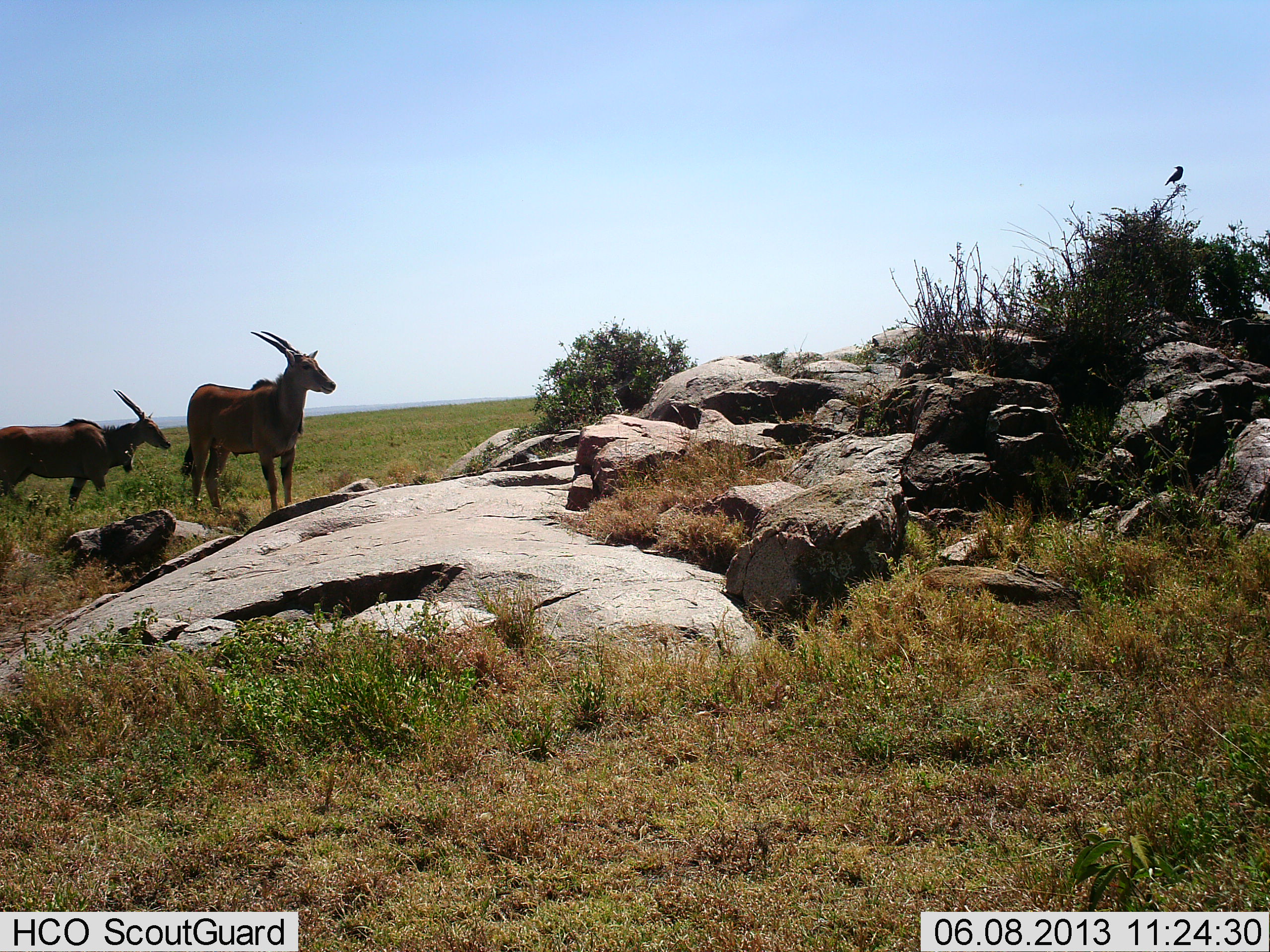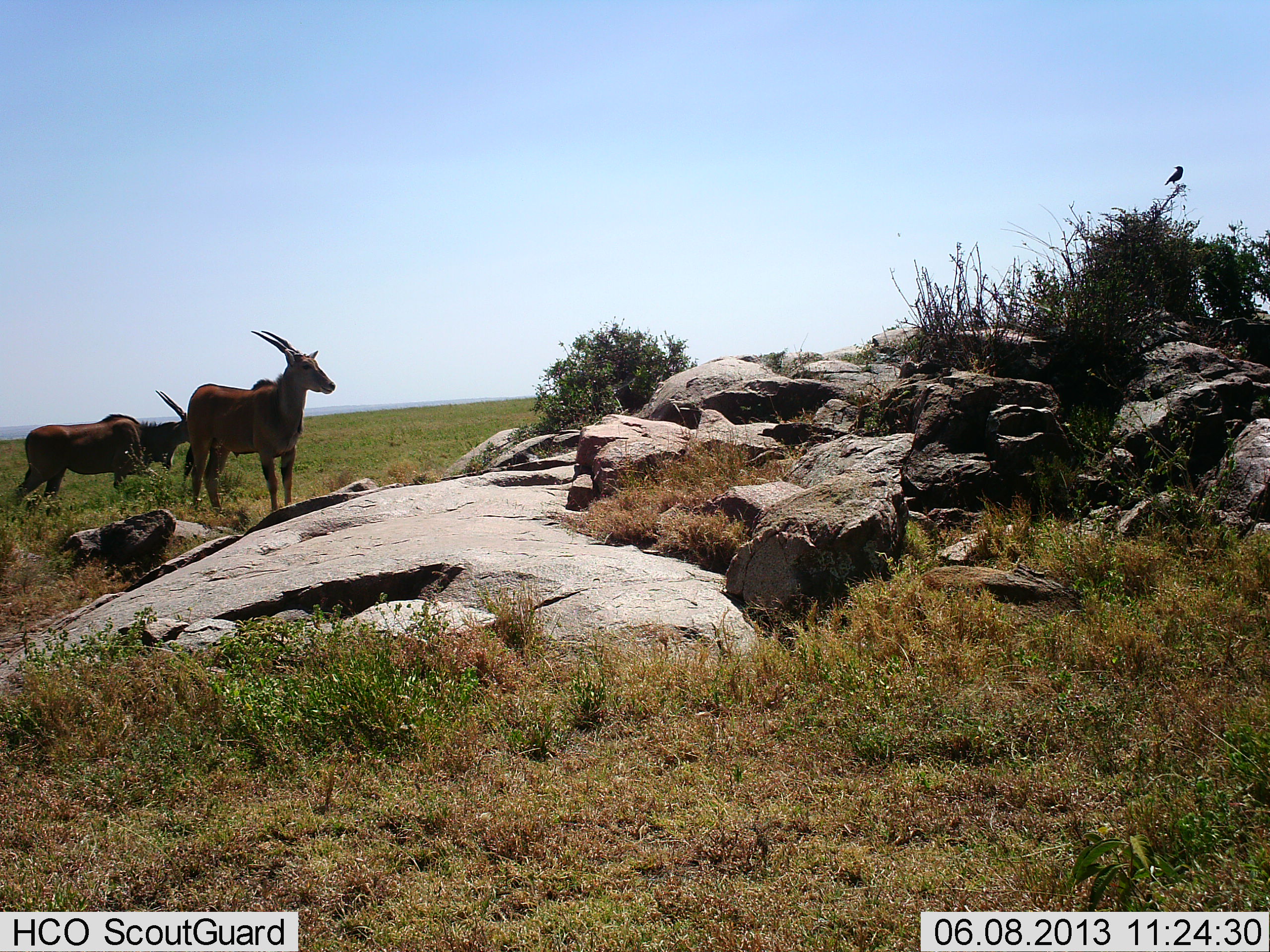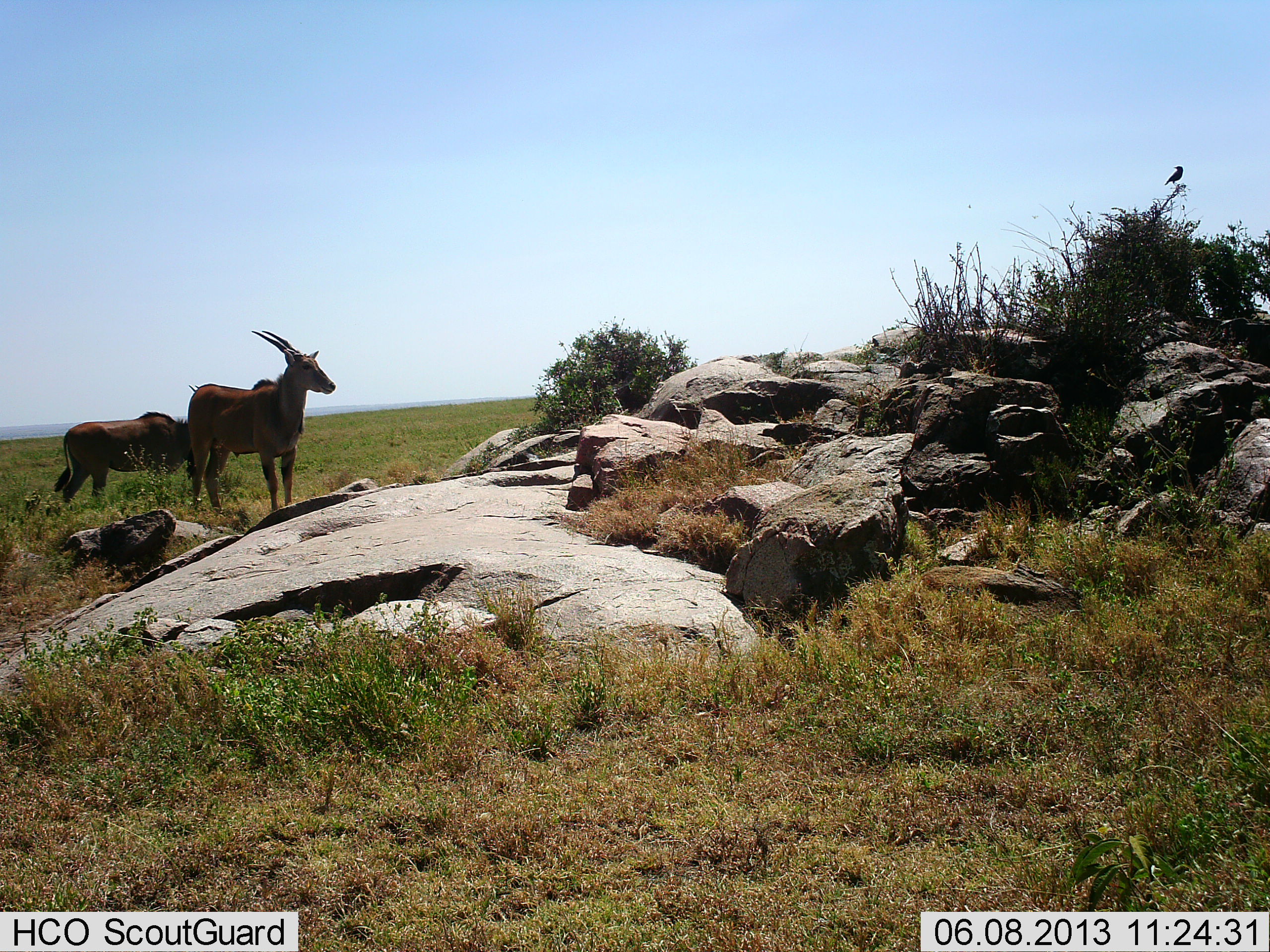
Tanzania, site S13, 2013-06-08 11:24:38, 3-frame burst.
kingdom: Animalia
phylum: Chordata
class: Mammalia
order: Artiodactyla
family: Bovidae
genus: Tragelaphus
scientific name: Tragelaphus oryx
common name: eland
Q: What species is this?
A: Eland (Tragelaphus oryx).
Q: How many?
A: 2.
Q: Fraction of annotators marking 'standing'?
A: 100%.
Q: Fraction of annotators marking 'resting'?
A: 0%.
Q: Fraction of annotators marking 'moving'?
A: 62%.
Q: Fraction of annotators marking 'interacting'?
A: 0%.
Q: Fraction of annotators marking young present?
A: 0%.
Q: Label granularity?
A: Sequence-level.